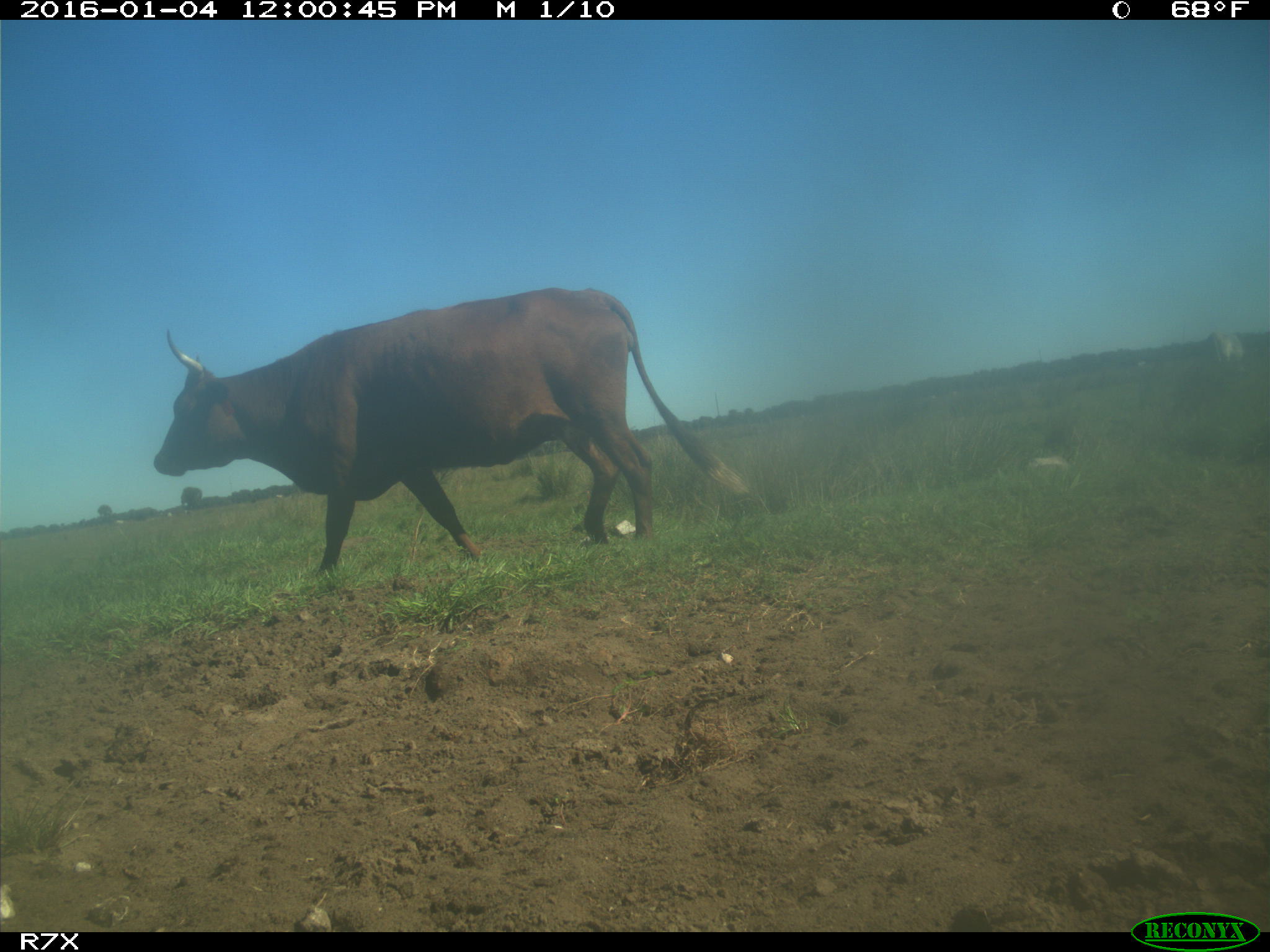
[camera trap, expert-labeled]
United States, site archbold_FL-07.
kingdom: Animalia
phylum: Chordata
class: Mammalia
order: Artiodactyla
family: Bovidae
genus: Bos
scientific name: Bos taurus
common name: domestic cow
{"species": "Bos taurus (domestic cow)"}